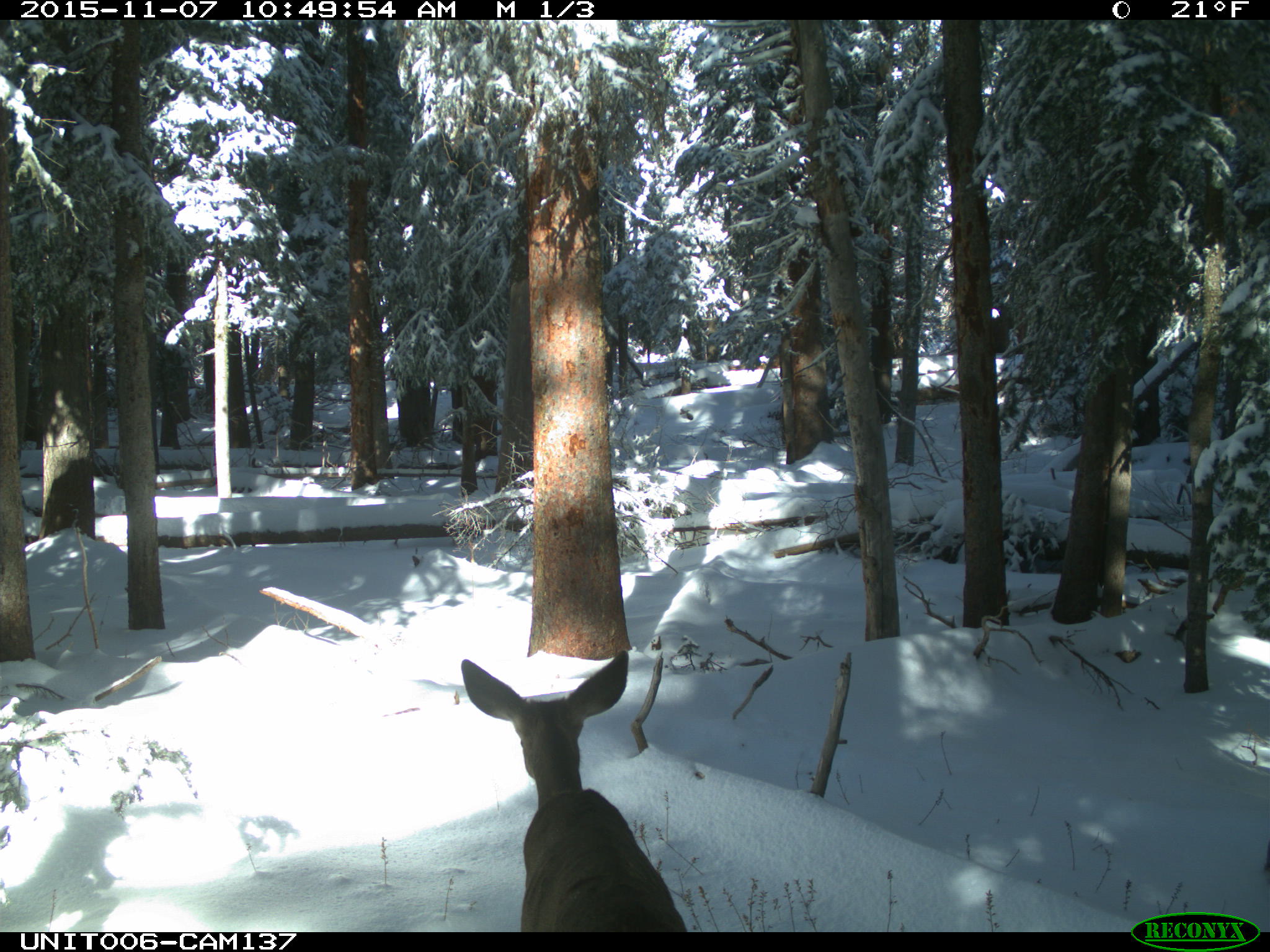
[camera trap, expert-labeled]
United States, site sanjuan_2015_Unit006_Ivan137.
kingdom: Animalia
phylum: Chordata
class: Mammalia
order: Artiodactyla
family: Cervidae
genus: Odocoileus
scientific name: Odocoileus hemionus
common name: mule deer